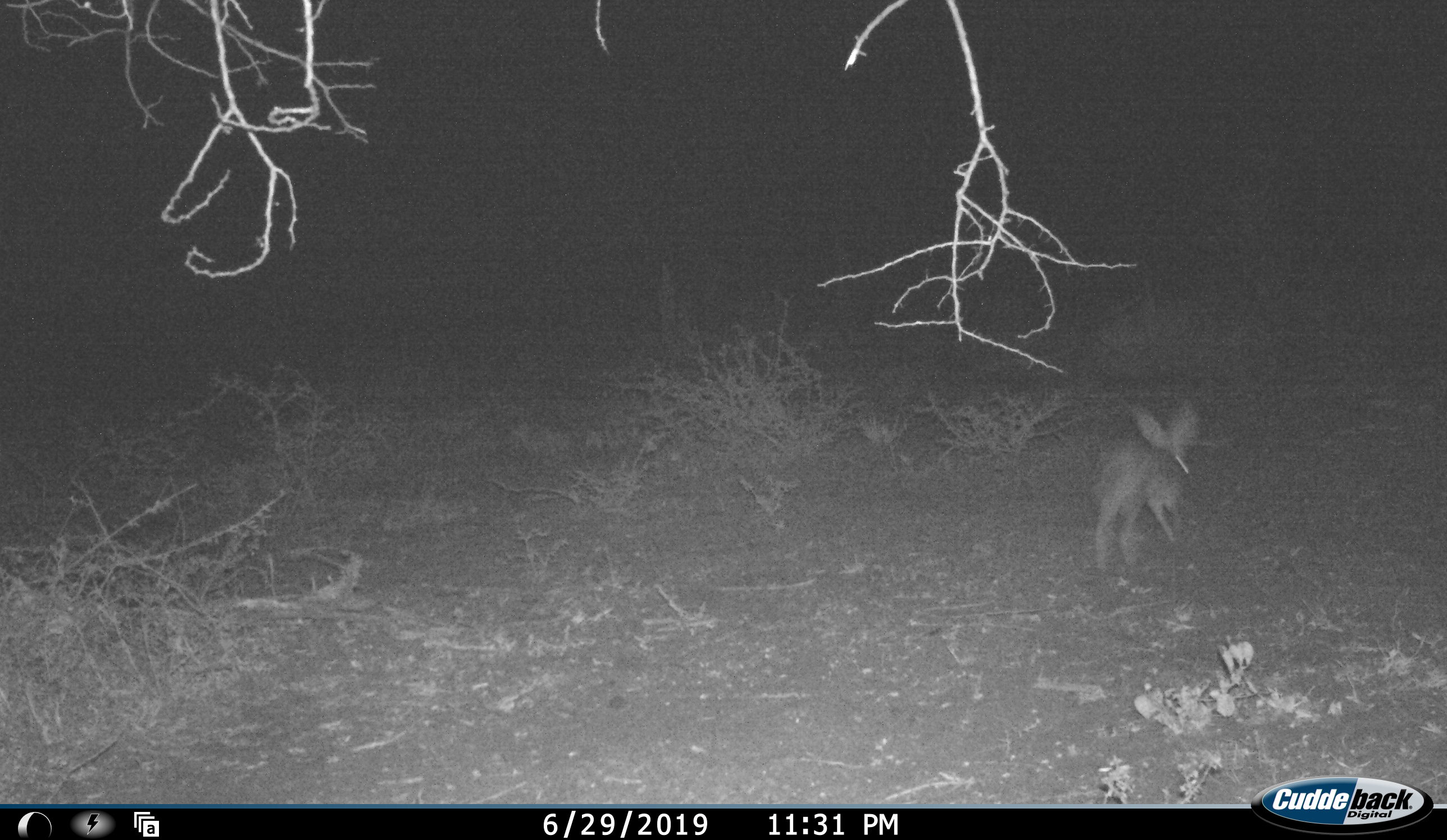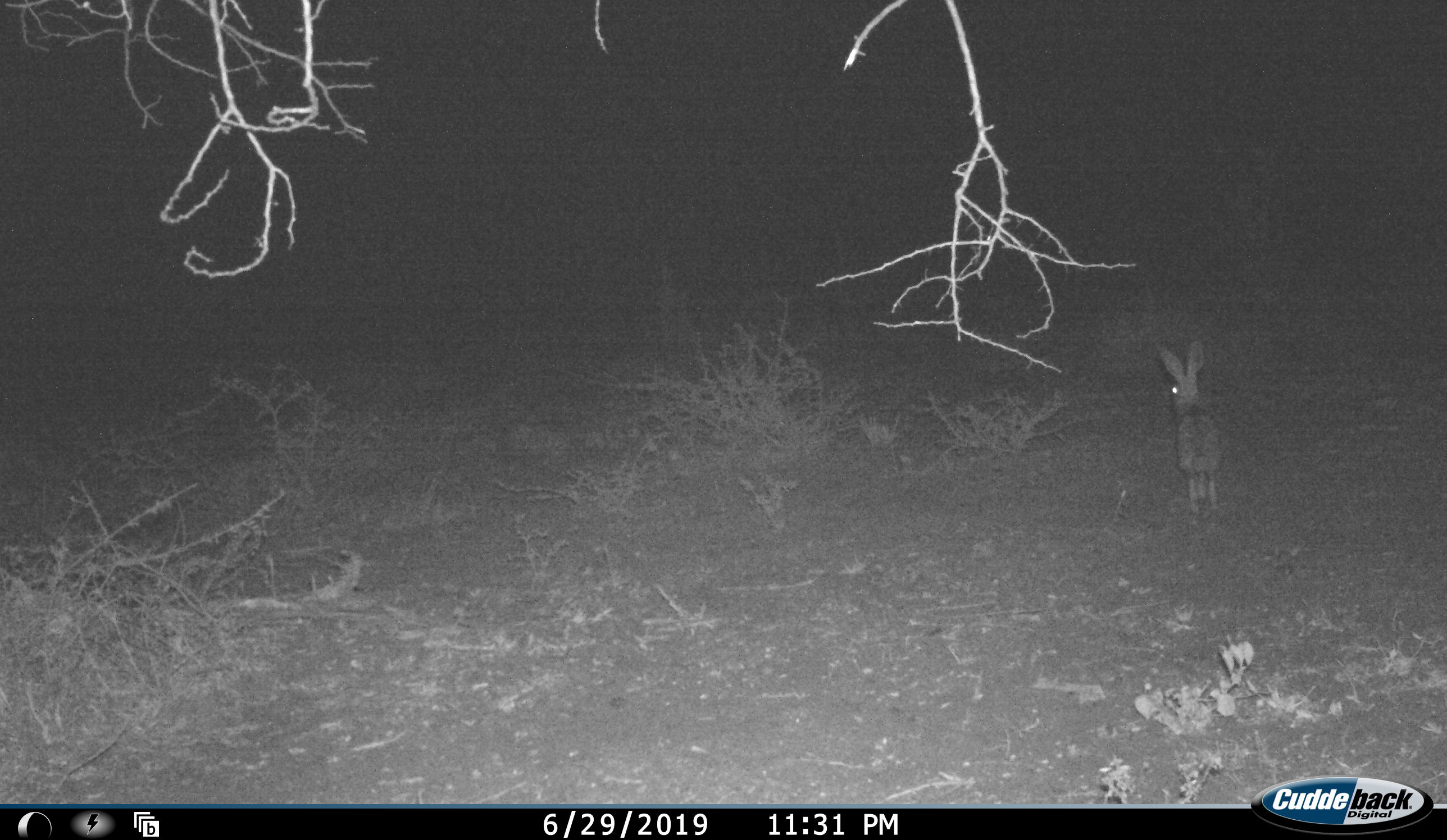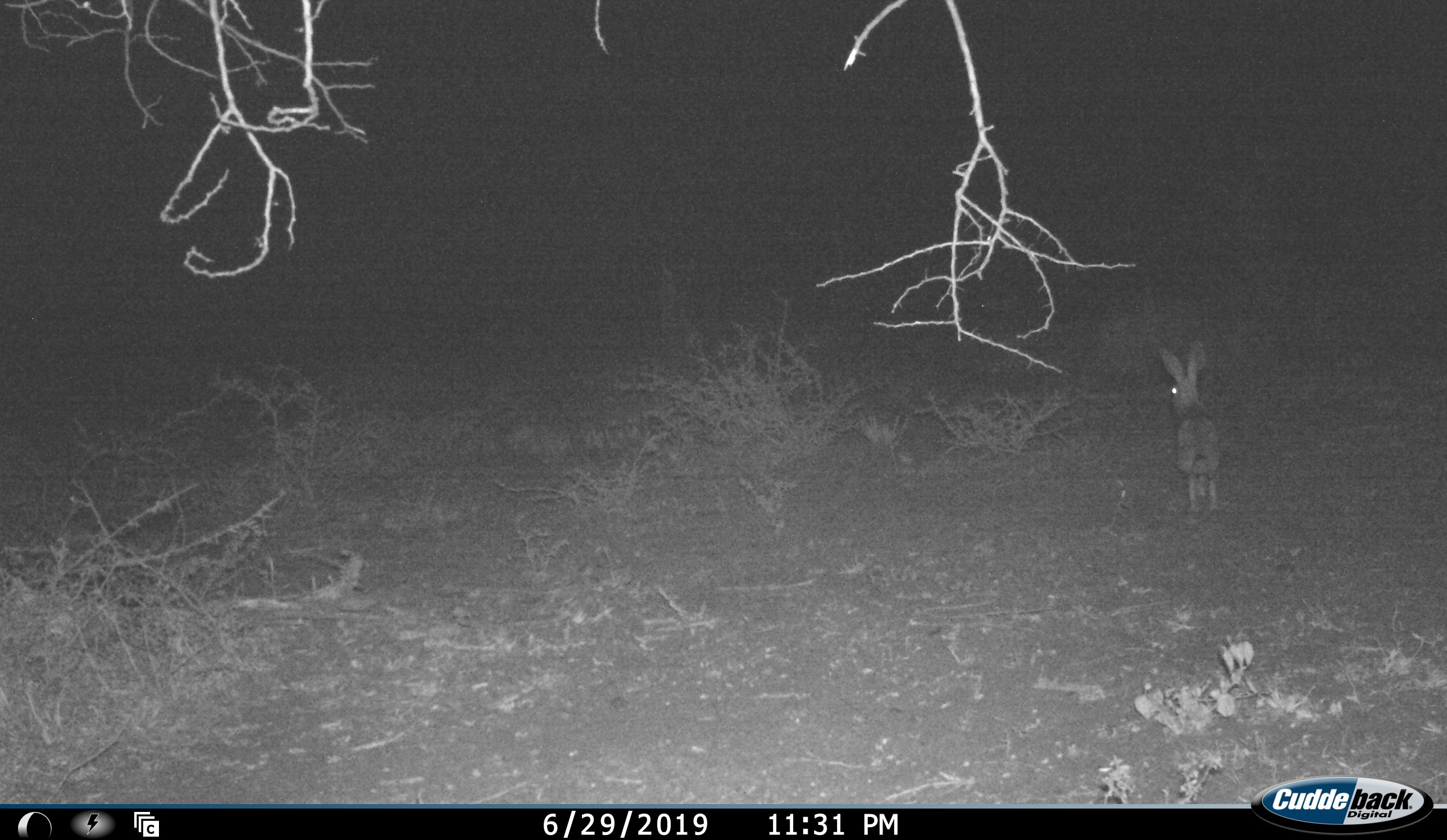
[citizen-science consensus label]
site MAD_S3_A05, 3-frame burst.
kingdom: Animalia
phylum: Chordata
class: Mammalia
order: Lagomorpha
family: Leporidae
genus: Lepus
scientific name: Lepus capensis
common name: cape hare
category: harecape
Harecape (cape hare) (Lepus capensis), count 1. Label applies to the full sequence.